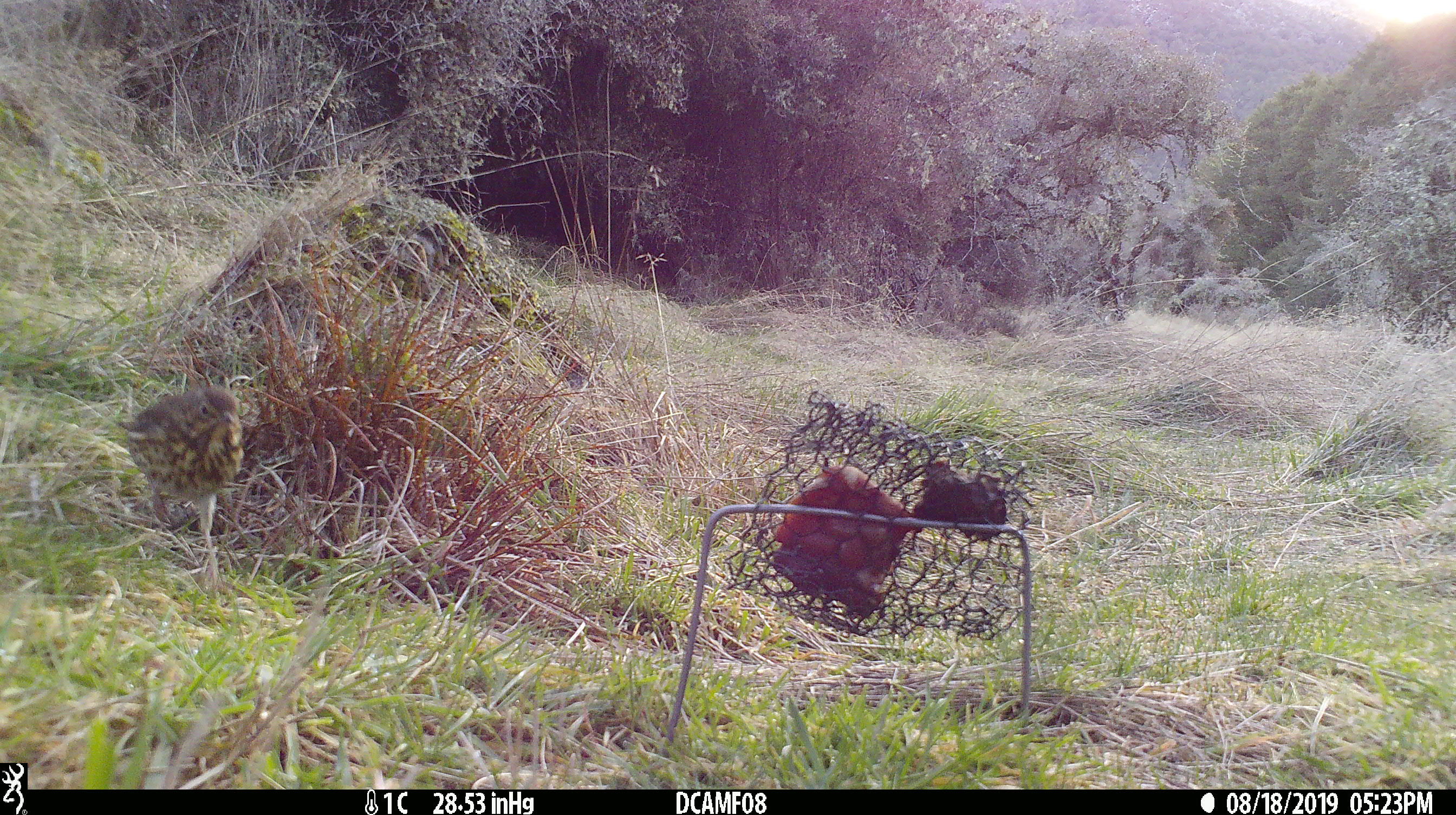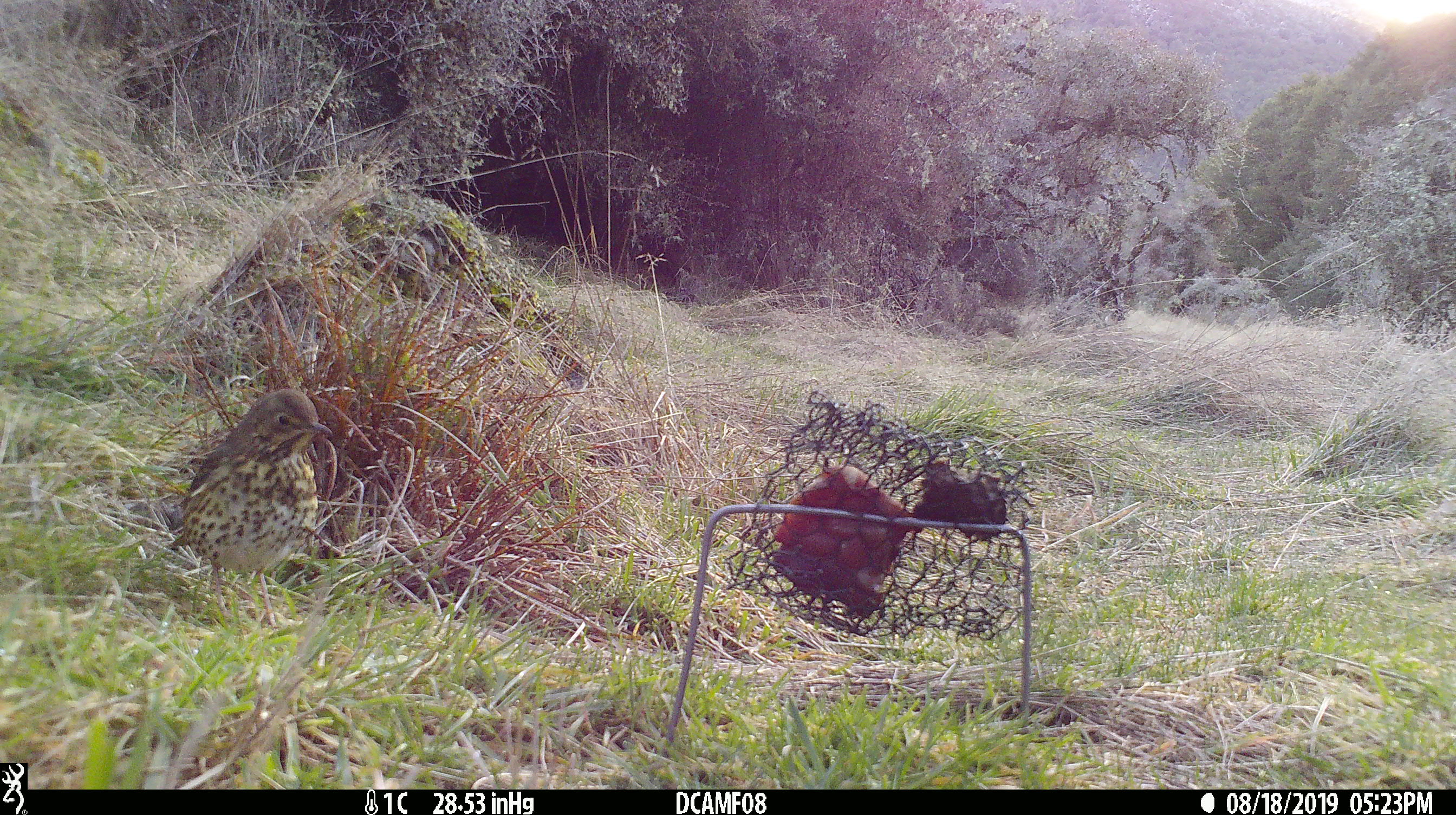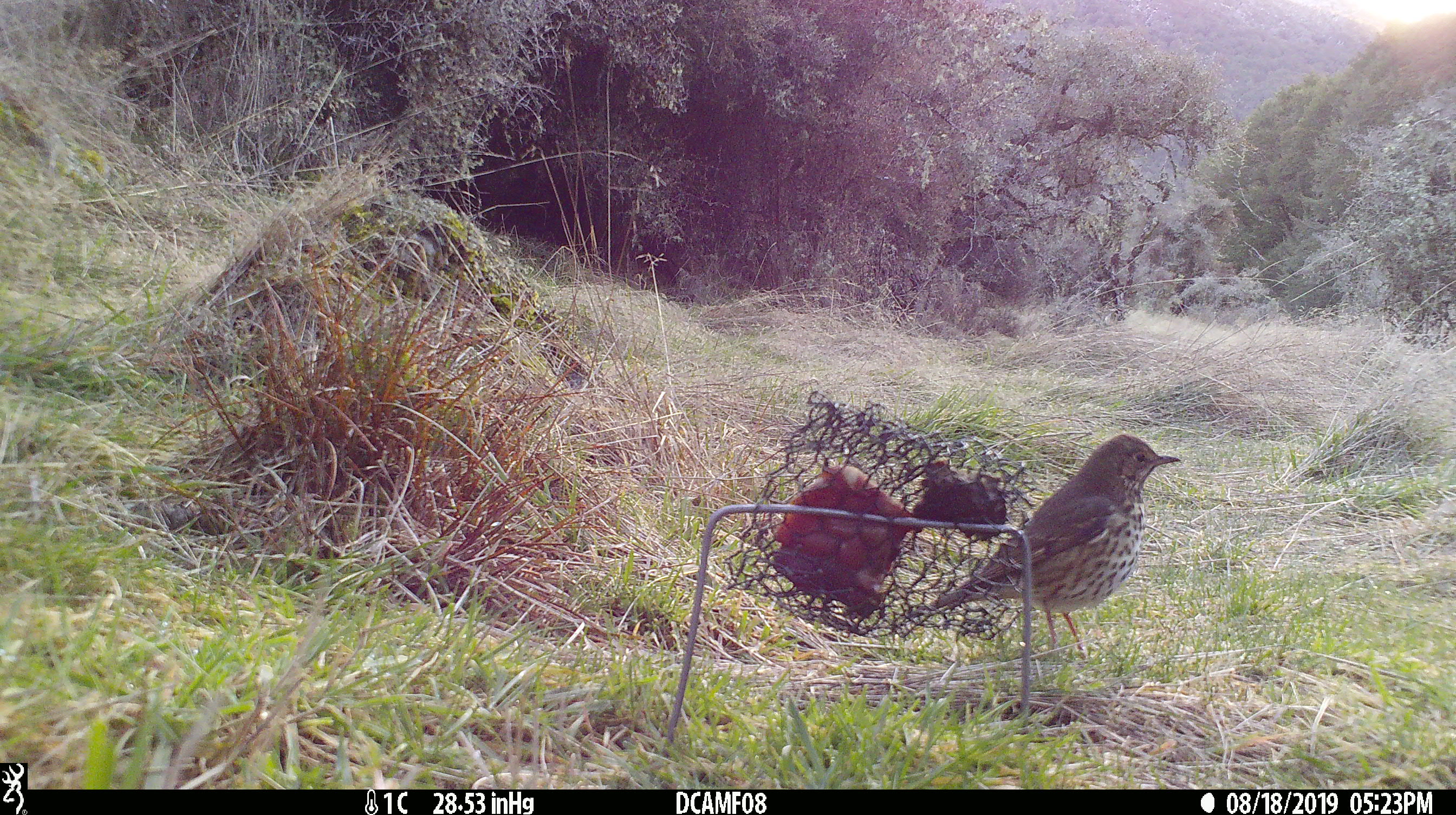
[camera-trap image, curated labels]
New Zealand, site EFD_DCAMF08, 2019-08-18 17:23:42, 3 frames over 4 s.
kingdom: Animalia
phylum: Chordata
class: Aves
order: Passeriformes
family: Turdidae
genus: Turdus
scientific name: Turdus philomelos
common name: song thrush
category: thrush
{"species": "thrush (song thrush) (Turdus philomelos)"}